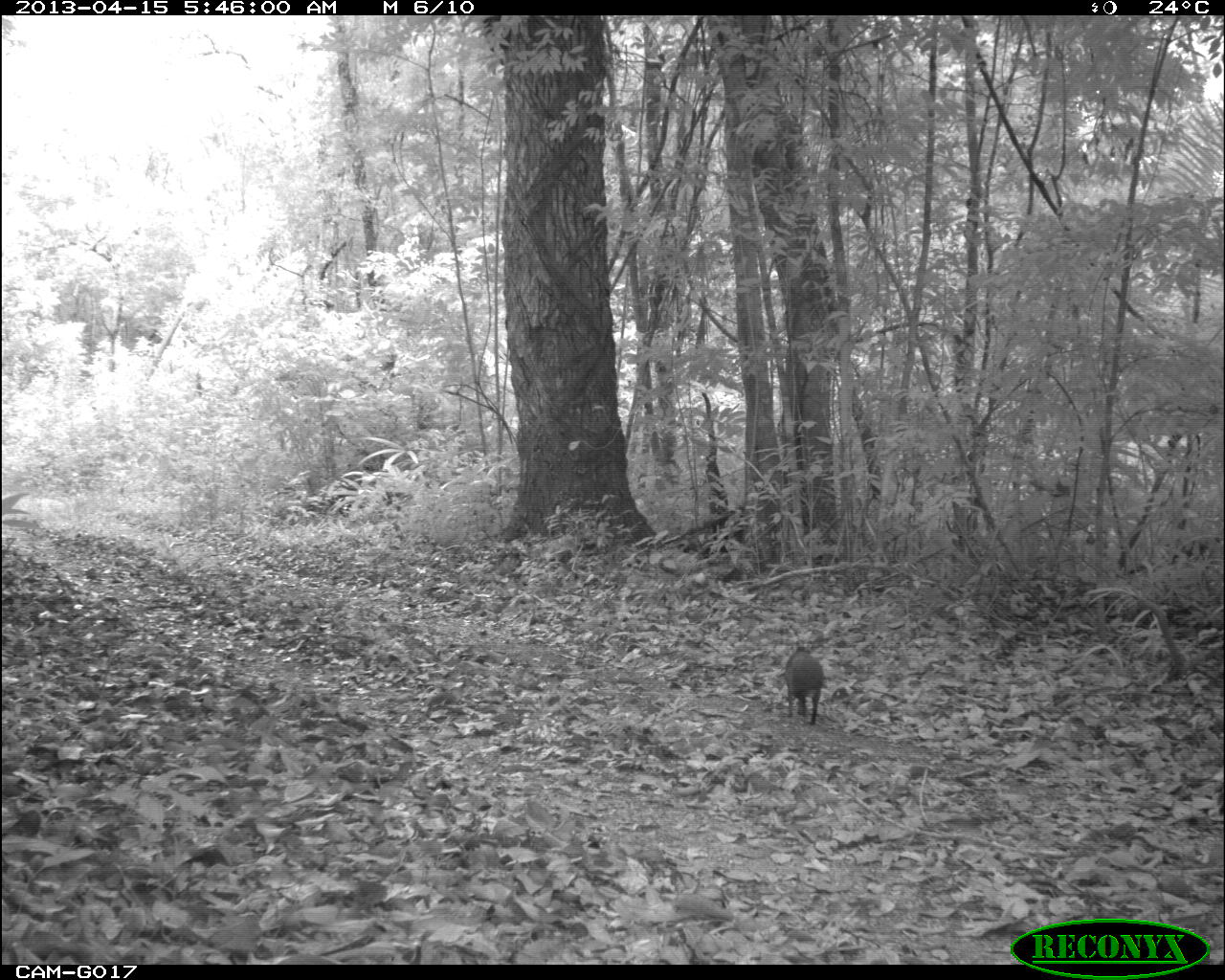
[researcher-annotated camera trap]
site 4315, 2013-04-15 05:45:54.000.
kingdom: Animalia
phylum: Chordata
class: Mammalia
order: Rodentia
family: Dasyproctidae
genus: Dasyprocta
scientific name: Dasyprocta punctata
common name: central american agouti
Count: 1.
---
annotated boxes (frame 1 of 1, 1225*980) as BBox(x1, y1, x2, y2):
dasyprocta punctata: BBox(785, 646, 829, 725)